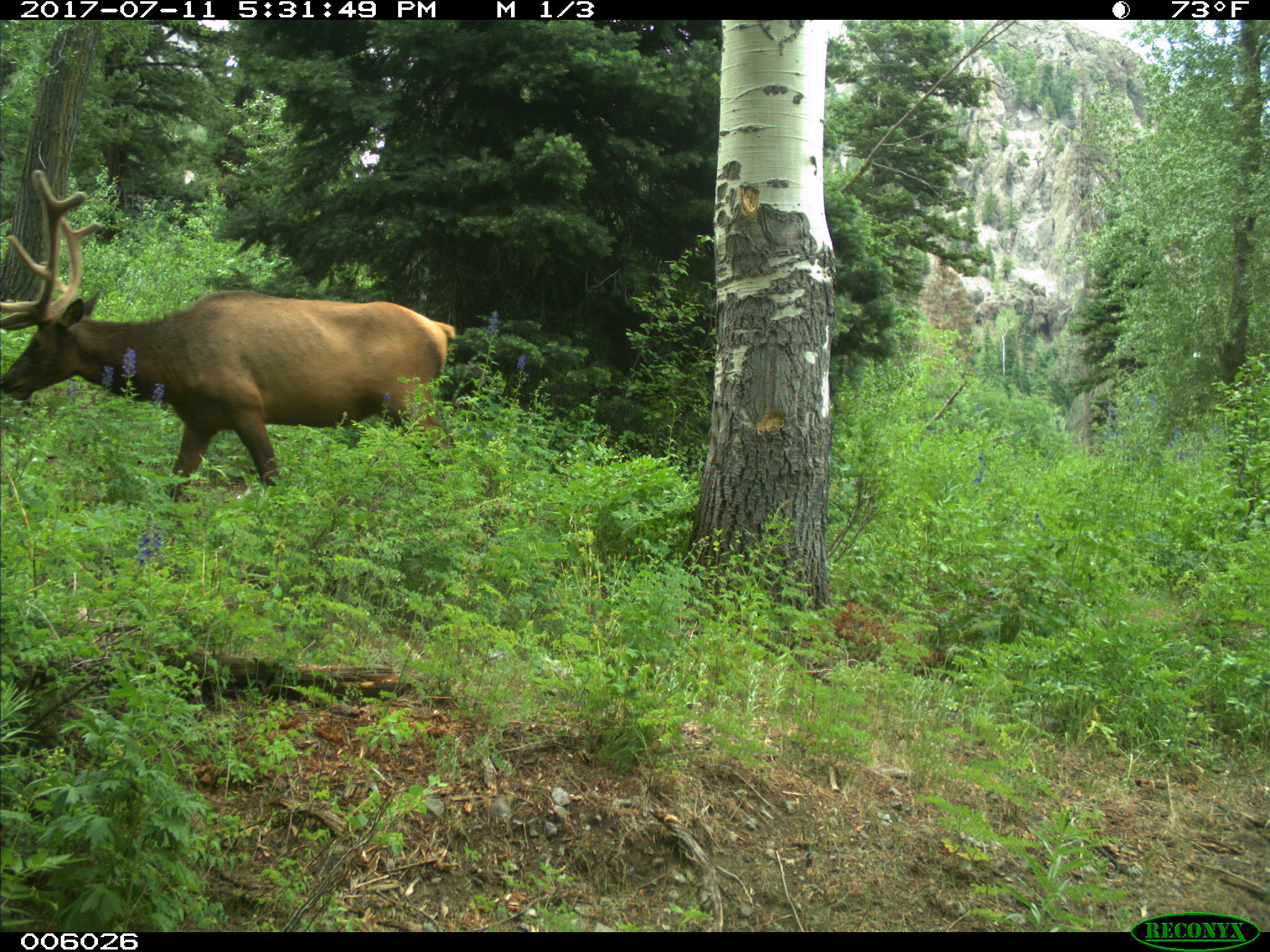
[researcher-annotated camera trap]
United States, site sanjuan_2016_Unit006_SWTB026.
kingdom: Animalia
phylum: Chordata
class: Mammalia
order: Artiodactyla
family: Cervidae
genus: Cervus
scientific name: Cervus elaphus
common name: red deer